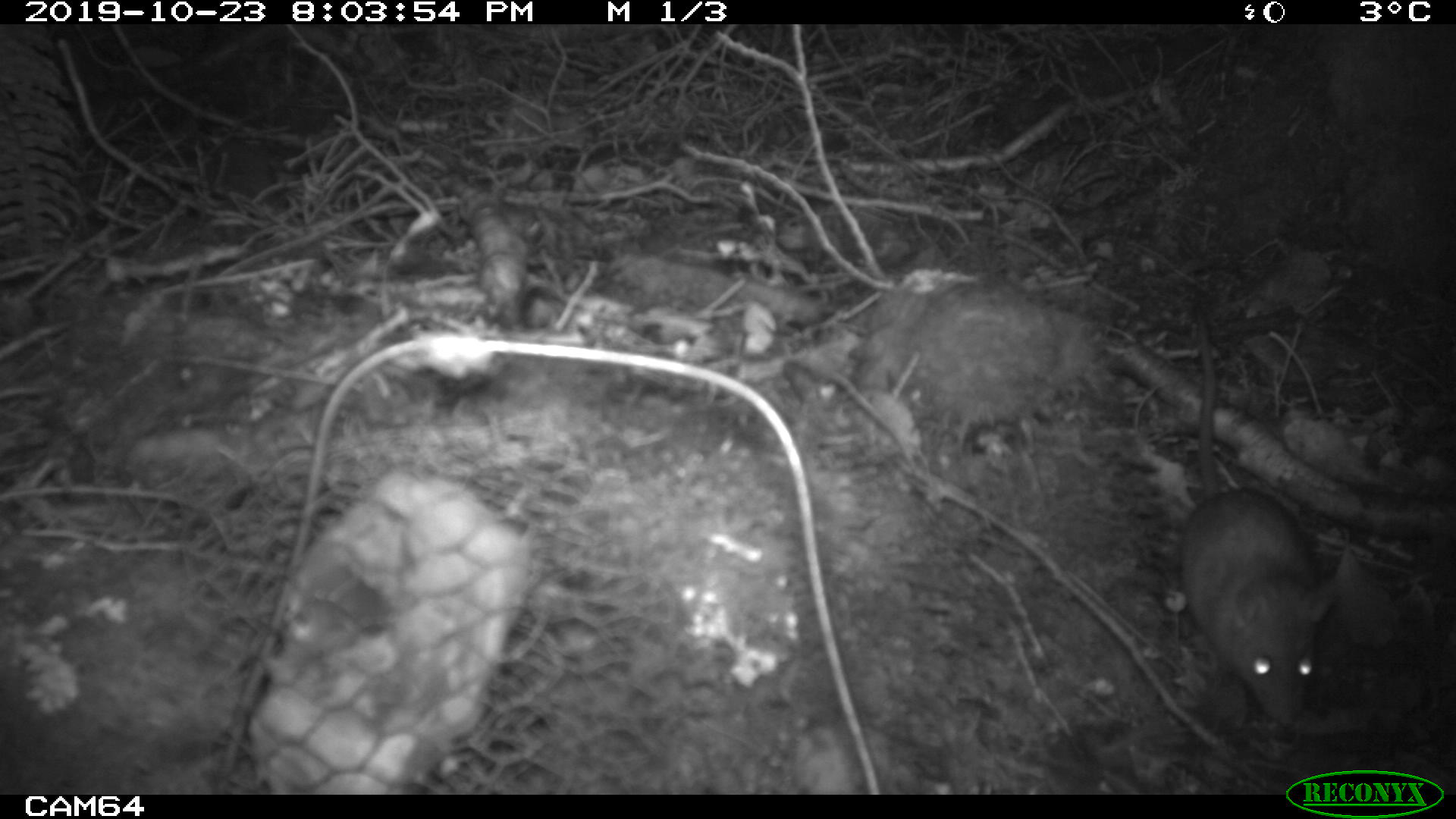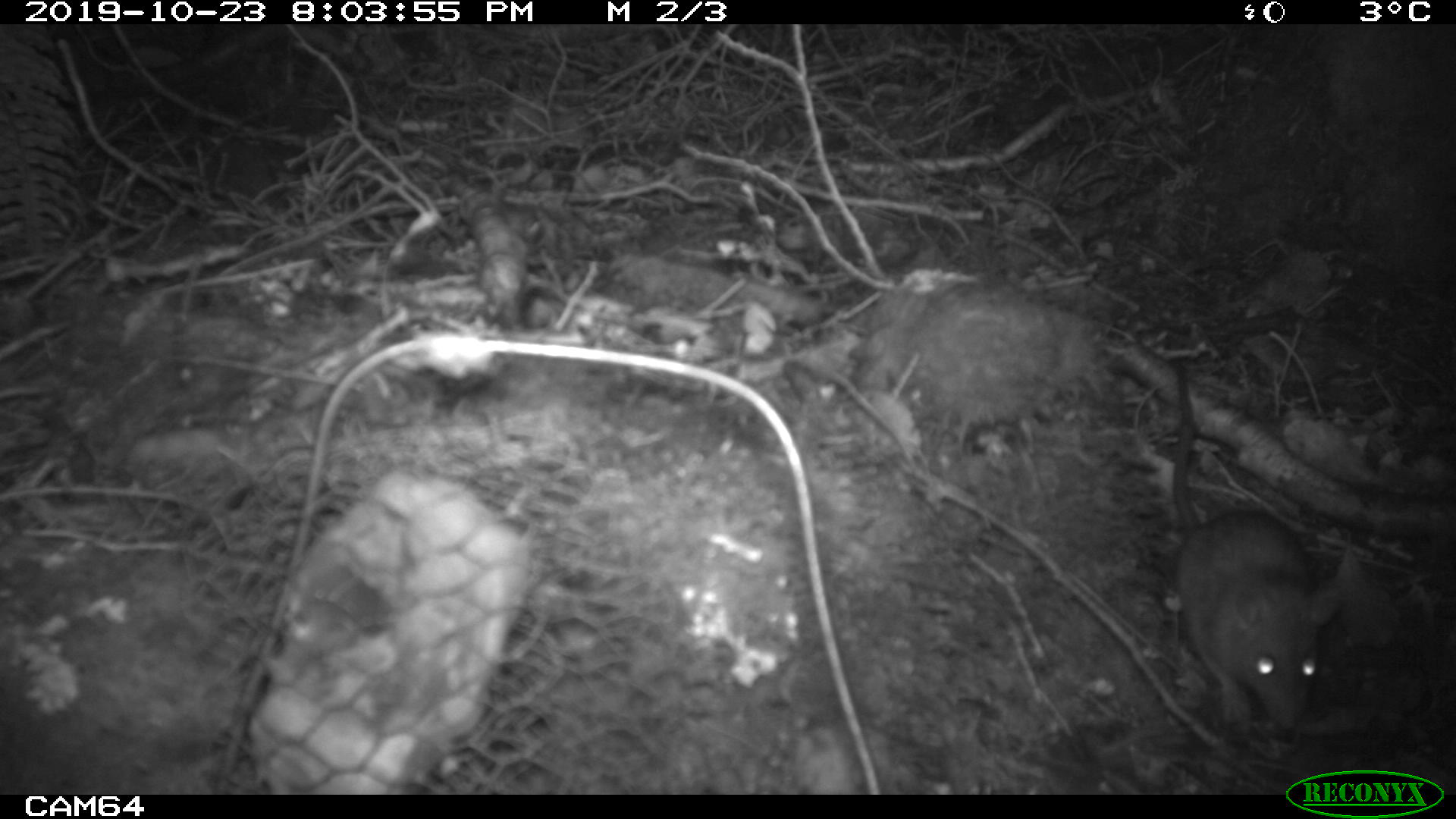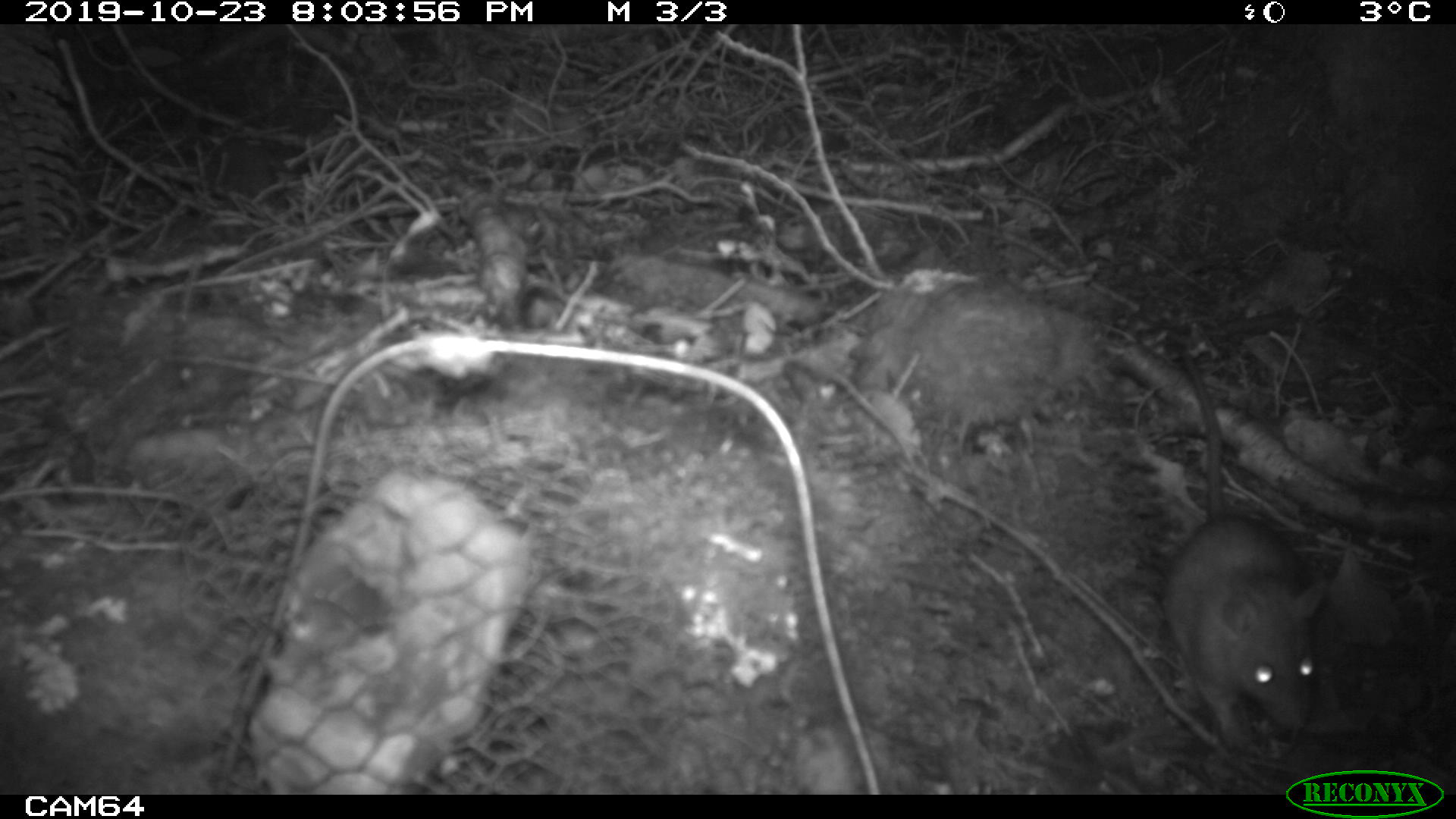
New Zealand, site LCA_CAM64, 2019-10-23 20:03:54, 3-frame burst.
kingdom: Animalia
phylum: Chordata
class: Mammalia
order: Rodentia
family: Muridae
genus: Rattus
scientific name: Rattus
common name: rat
Rat (Rattus).